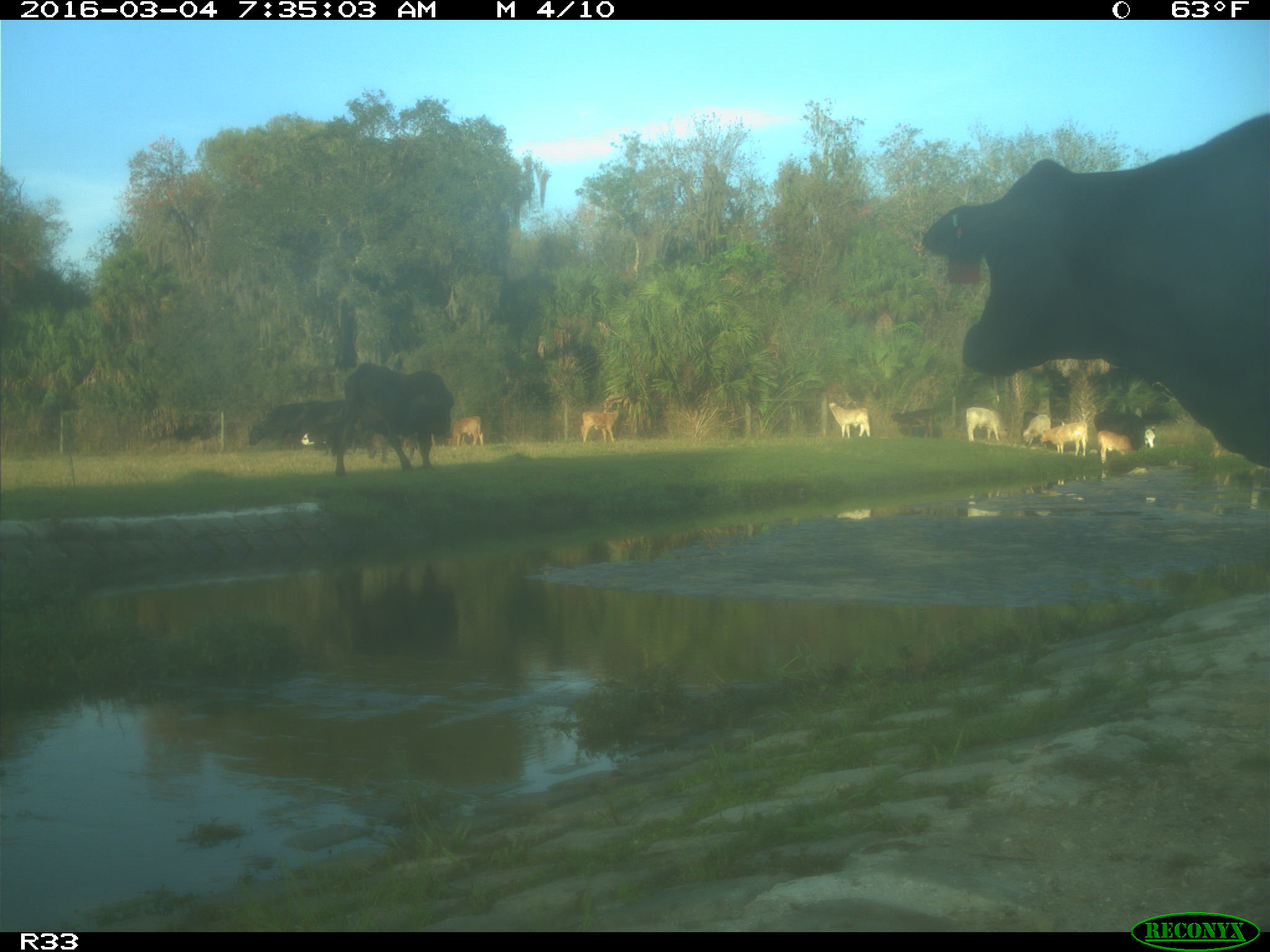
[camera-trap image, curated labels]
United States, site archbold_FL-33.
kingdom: Animalia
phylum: Chordata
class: Mammalia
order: Artiodactyla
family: Bovidae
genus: Bos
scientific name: Bos taurus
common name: domestic cow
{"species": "Bos taurus (domestic cow)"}